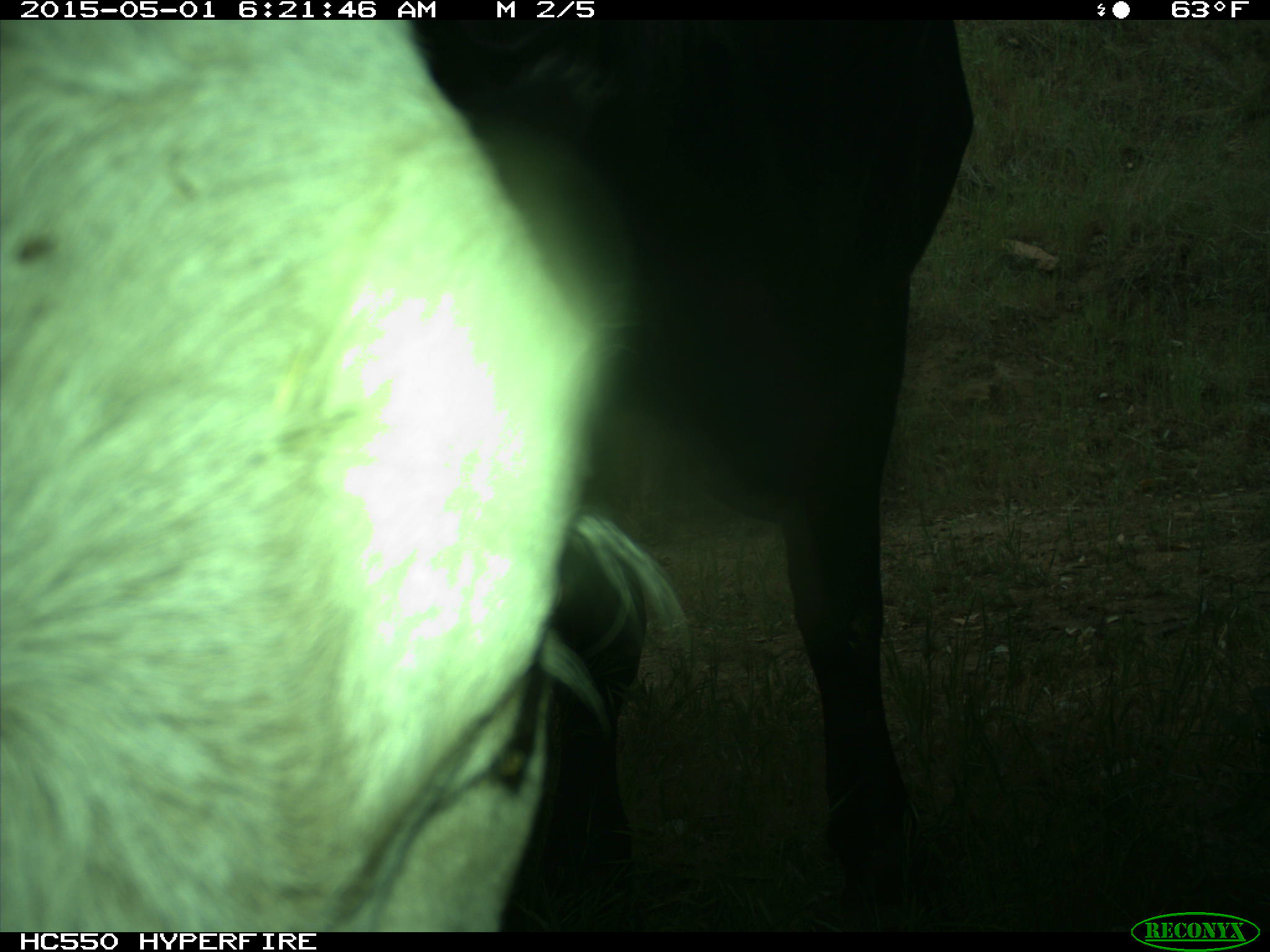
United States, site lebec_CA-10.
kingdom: Animalia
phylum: Chordata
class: Mammalia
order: Artiodactyla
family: Bovidae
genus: Bos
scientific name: Bos taurus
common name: domestic cow